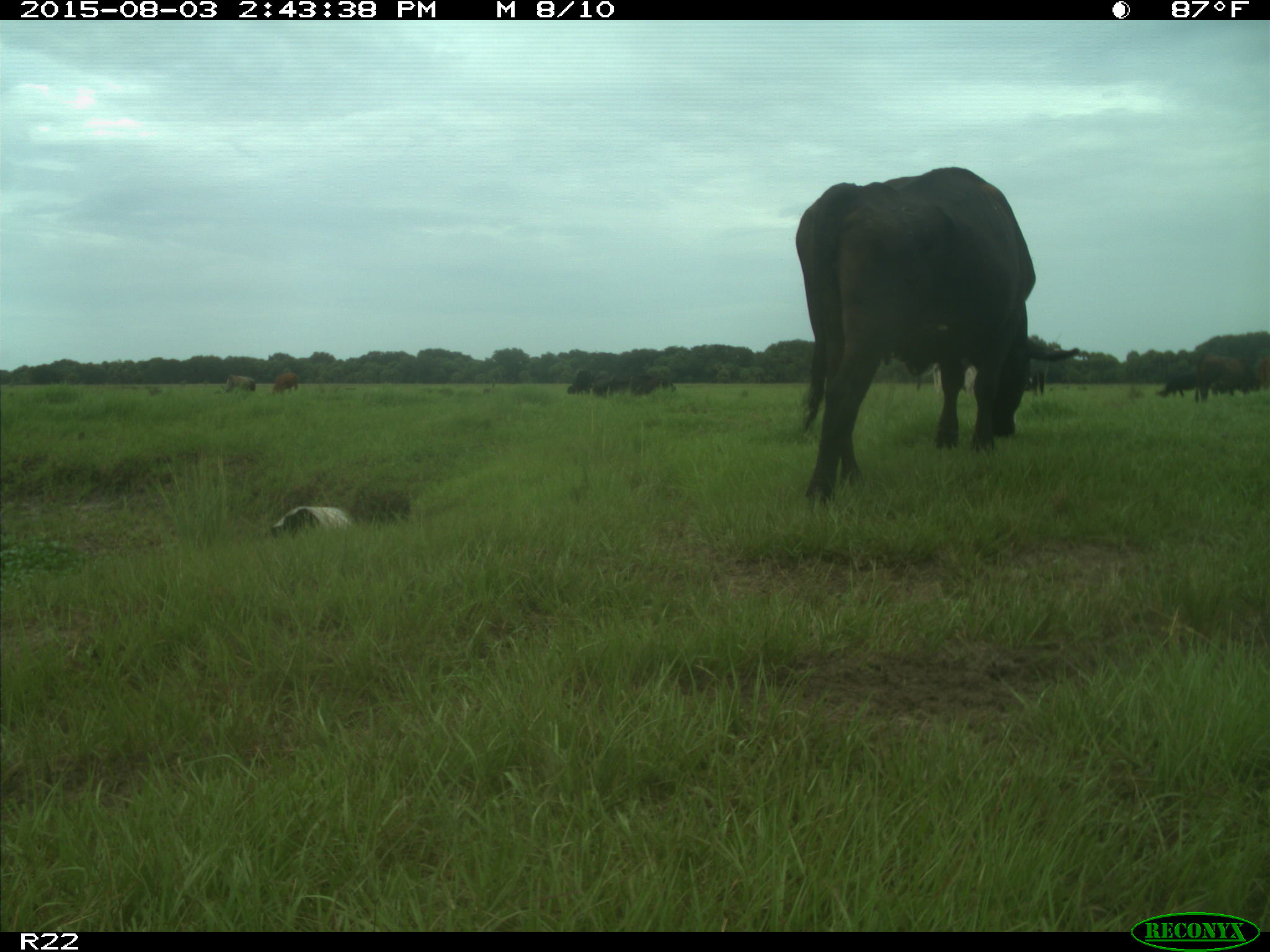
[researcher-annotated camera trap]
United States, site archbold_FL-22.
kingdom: Animalia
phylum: Chordata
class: Mammalia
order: Artiodactyla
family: Bovidae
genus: Bos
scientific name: Bos taurus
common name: domestic cow